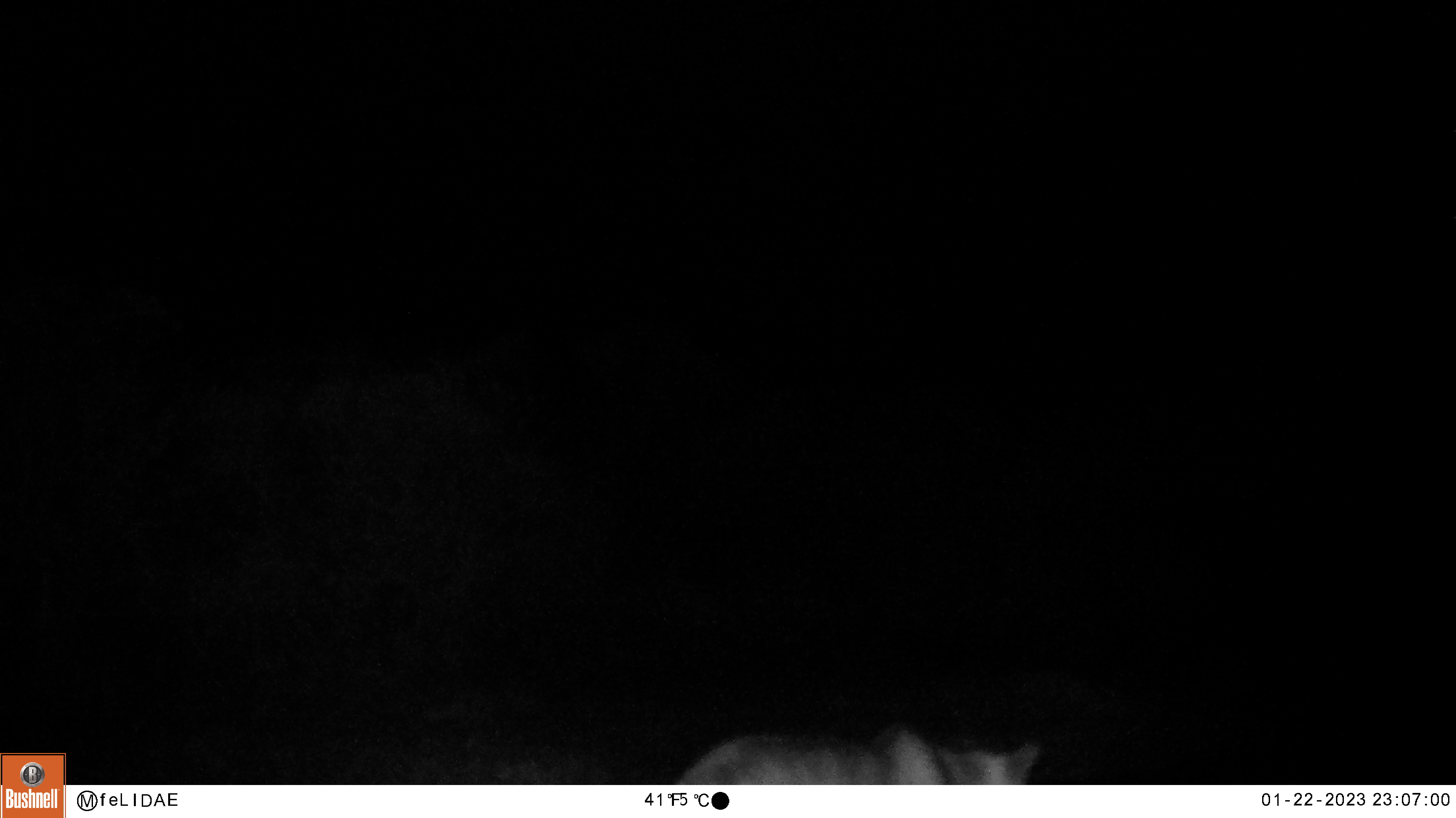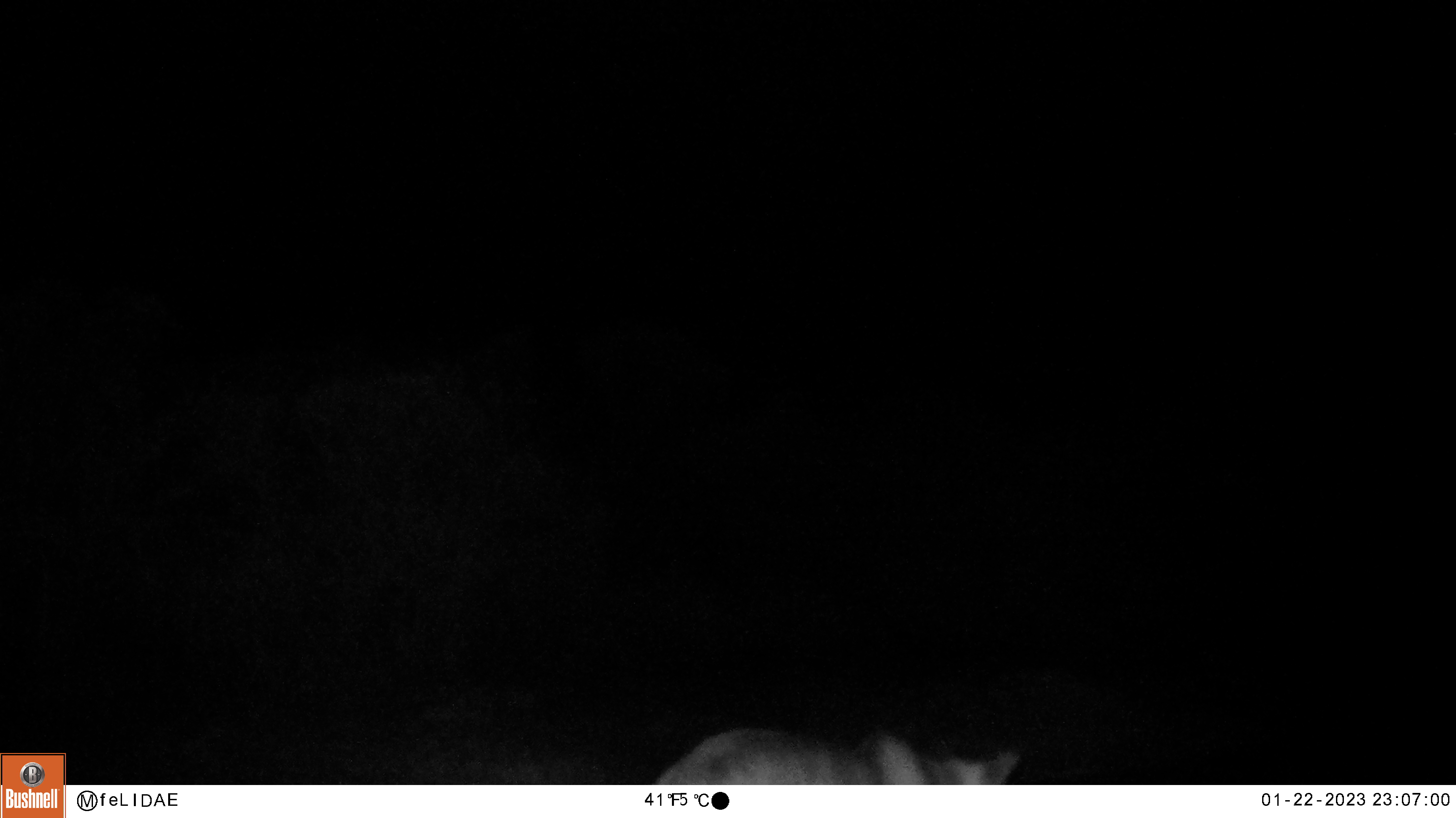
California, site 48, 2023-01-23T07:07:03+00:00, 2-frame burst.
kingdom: Animalia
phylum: Chordata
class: Mammalia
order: Carnivora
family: Felidae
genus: Puma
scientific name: Puma concolor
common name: puma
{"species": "puma (Puma concolor)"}